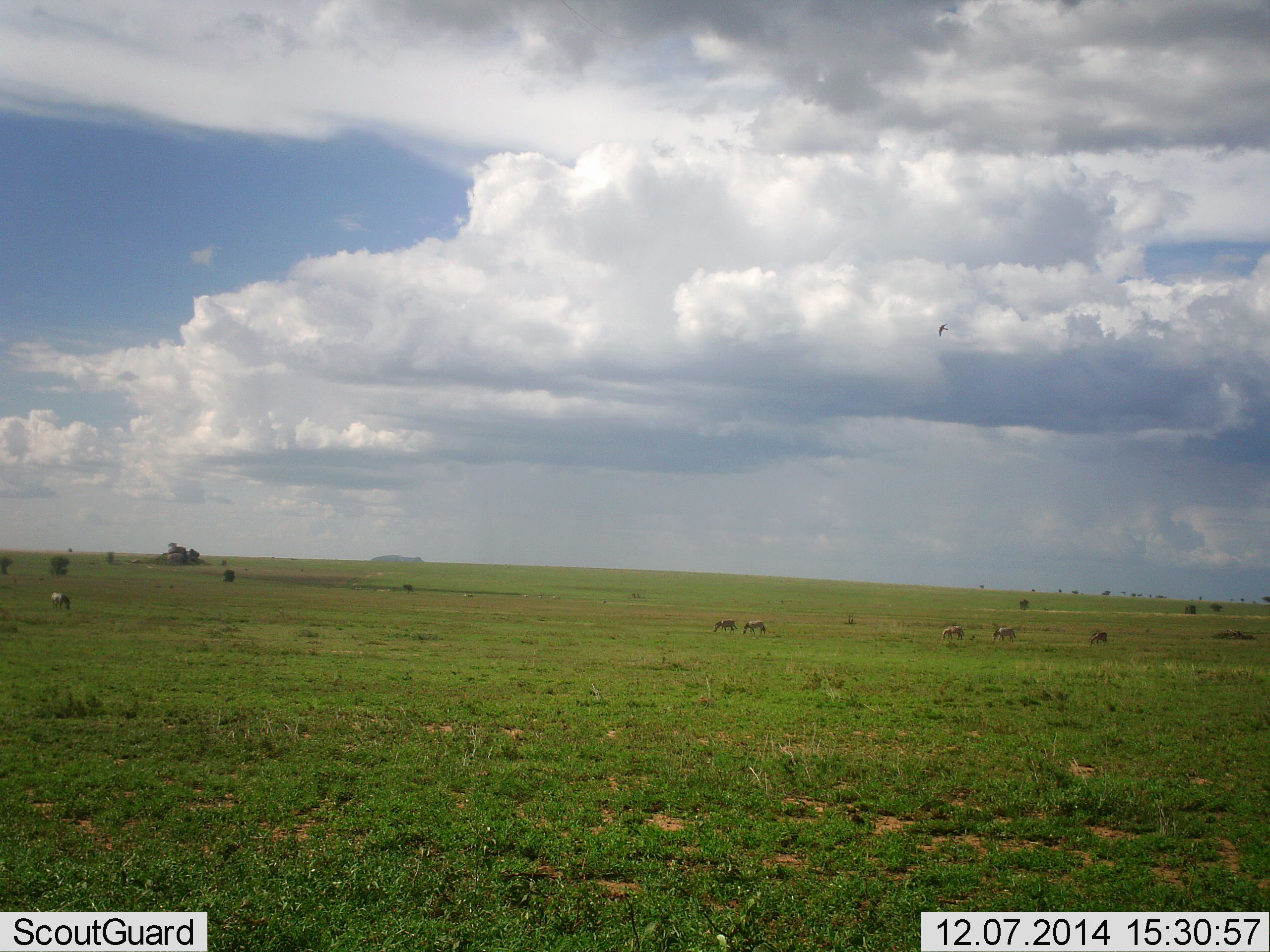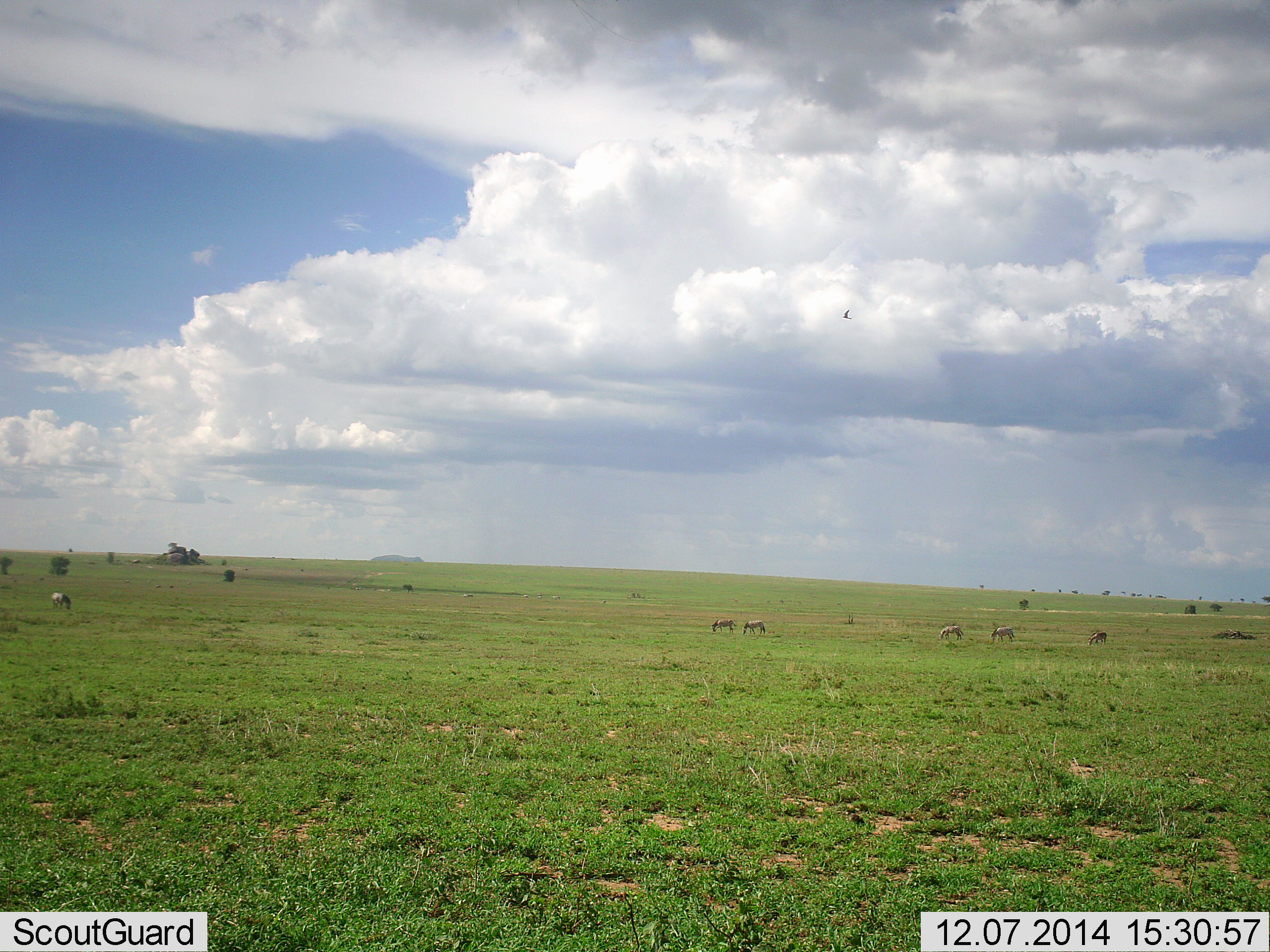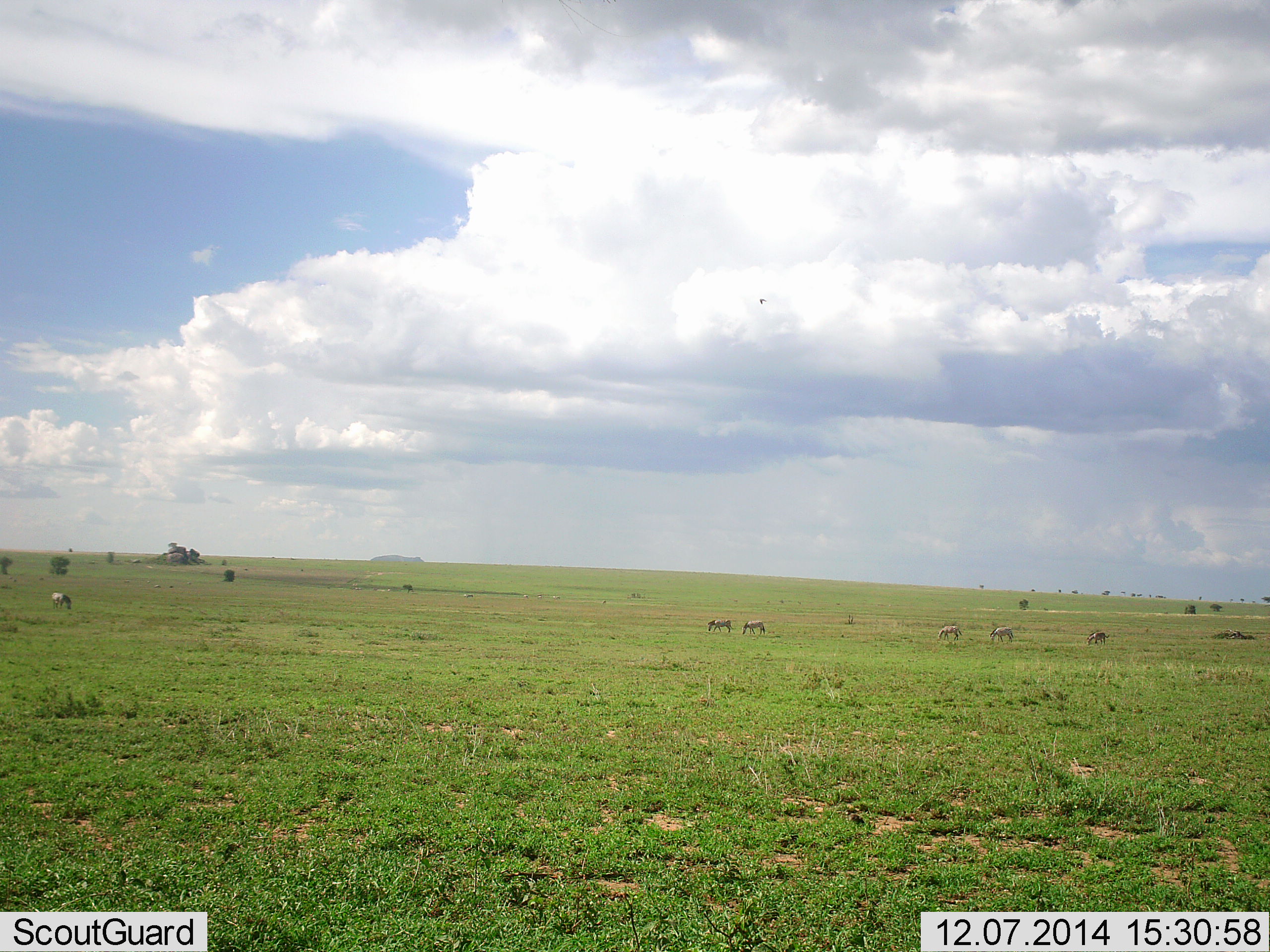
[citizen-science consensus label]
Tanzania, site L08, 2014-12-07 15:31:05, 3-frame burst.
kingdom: Animalia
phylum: Chordata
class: Mammalia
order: Perissodactyla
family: Equidae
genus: Equus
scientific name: Equus quagga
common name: plains zebra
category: zebra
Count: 6.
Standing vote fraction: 30%.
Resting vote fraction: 0%.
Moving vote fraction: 20%.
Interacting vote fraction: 0%.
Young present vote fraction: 0%.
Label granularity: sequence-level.